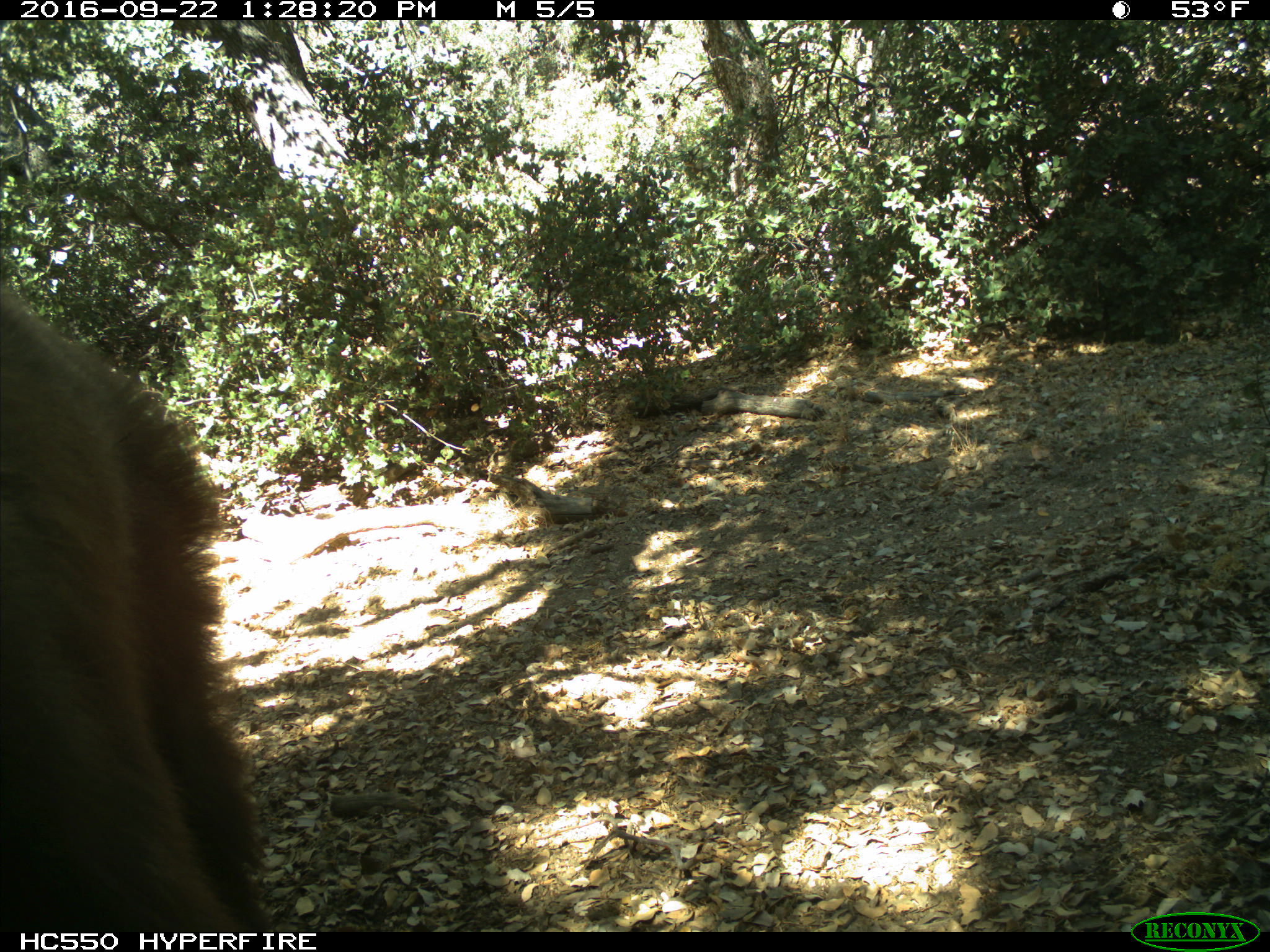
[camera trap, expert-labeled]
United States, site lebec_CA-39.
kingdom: Animalia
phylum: Chordata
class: Mammalia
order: Carnivora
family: Ursidae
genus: Ursus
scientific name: Ursus americanus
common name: american black bear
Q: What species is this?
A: Ursus americanus (american black bear).